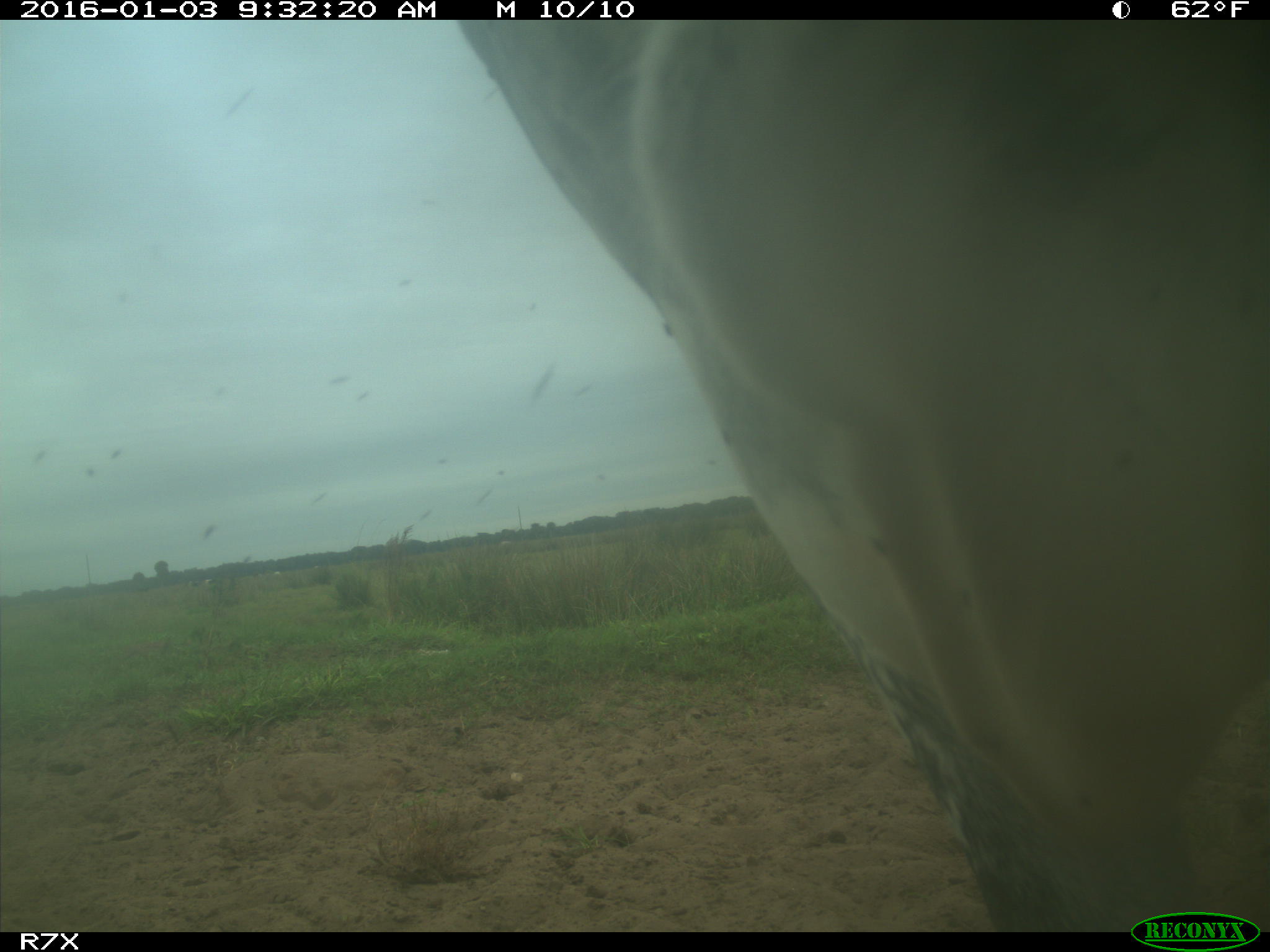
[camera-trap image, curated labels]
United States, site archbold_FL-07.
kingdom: Animalia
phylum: Chordata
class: Mammalia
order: Artiodactyla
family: Bovidae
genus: Bos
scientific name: Bos taurus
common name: domestic cow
Bos taurus (domestic cow).